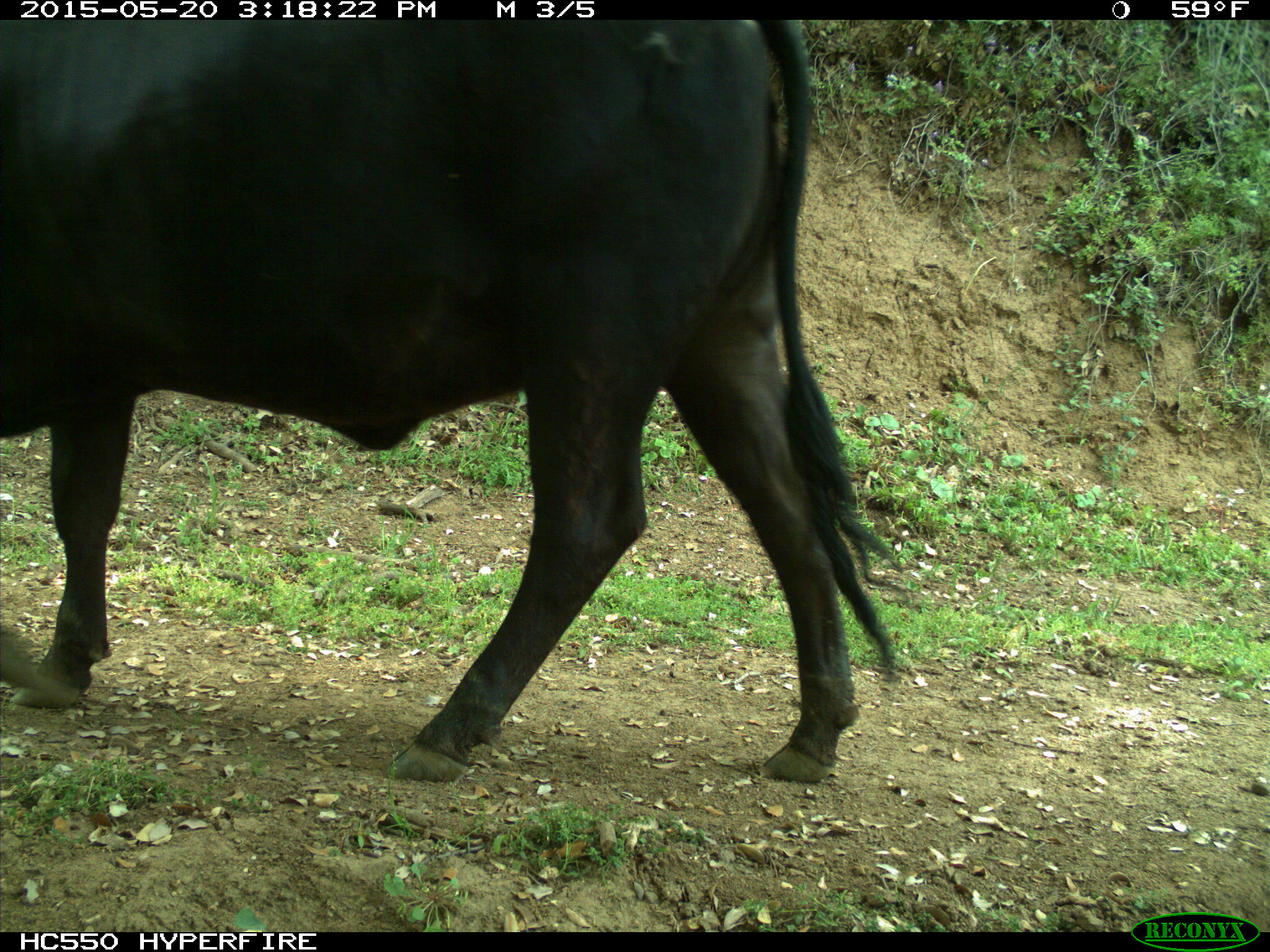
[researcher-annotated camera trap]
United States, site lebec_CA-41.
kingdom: Animalia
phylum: Chordata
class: Mammalia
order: Artiodactyla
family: Bovidae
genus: Bos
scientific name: Bos taurus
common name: domestic cow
Bos taurus (domestic cow).